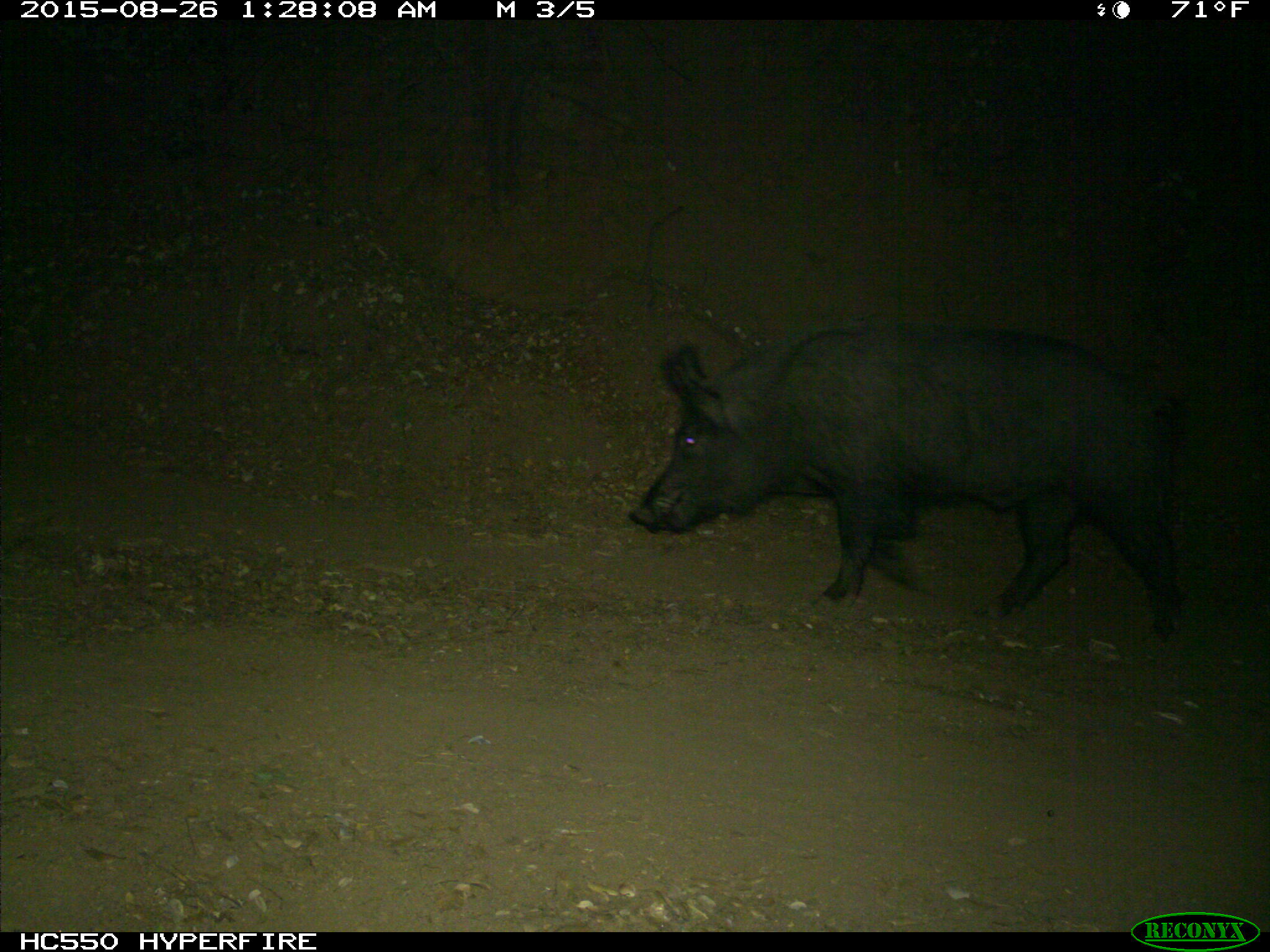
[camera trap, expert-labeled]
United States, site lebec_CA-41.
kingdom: Animalia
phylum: Chordata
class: Mammalia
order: Artiodactyla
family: Suidae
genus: Sus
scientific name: Sus scrofa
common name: wild boar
Sus scrofa (wild boar).